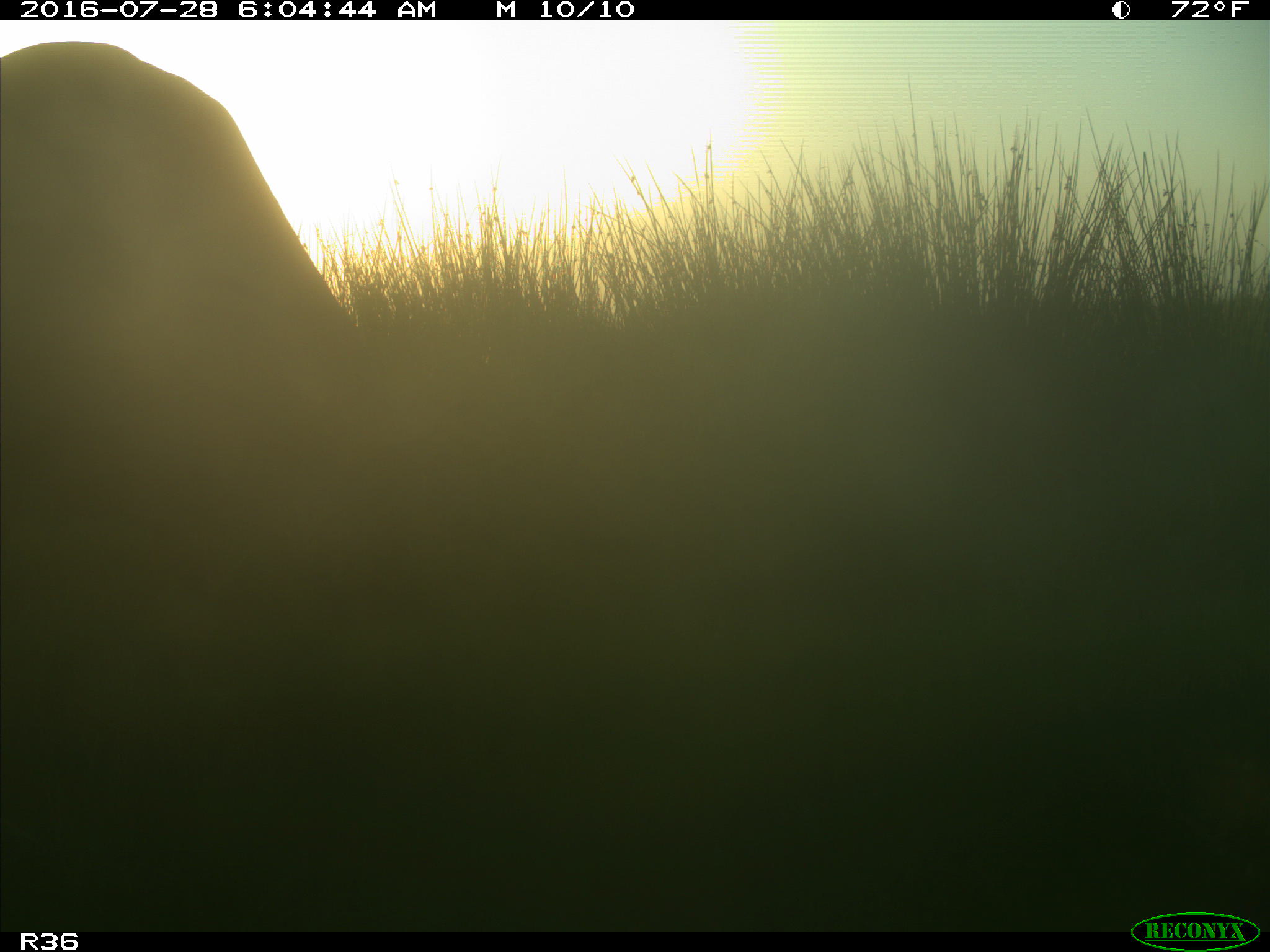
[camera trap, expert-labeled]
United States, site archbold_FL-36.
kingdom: Animalia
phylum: Chordata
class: Mammalia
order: Artiodactyla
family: Bovidae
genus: Bos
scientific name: Bos taurus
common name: domestic cow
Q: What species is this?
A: Bos taurus (domestic cow).